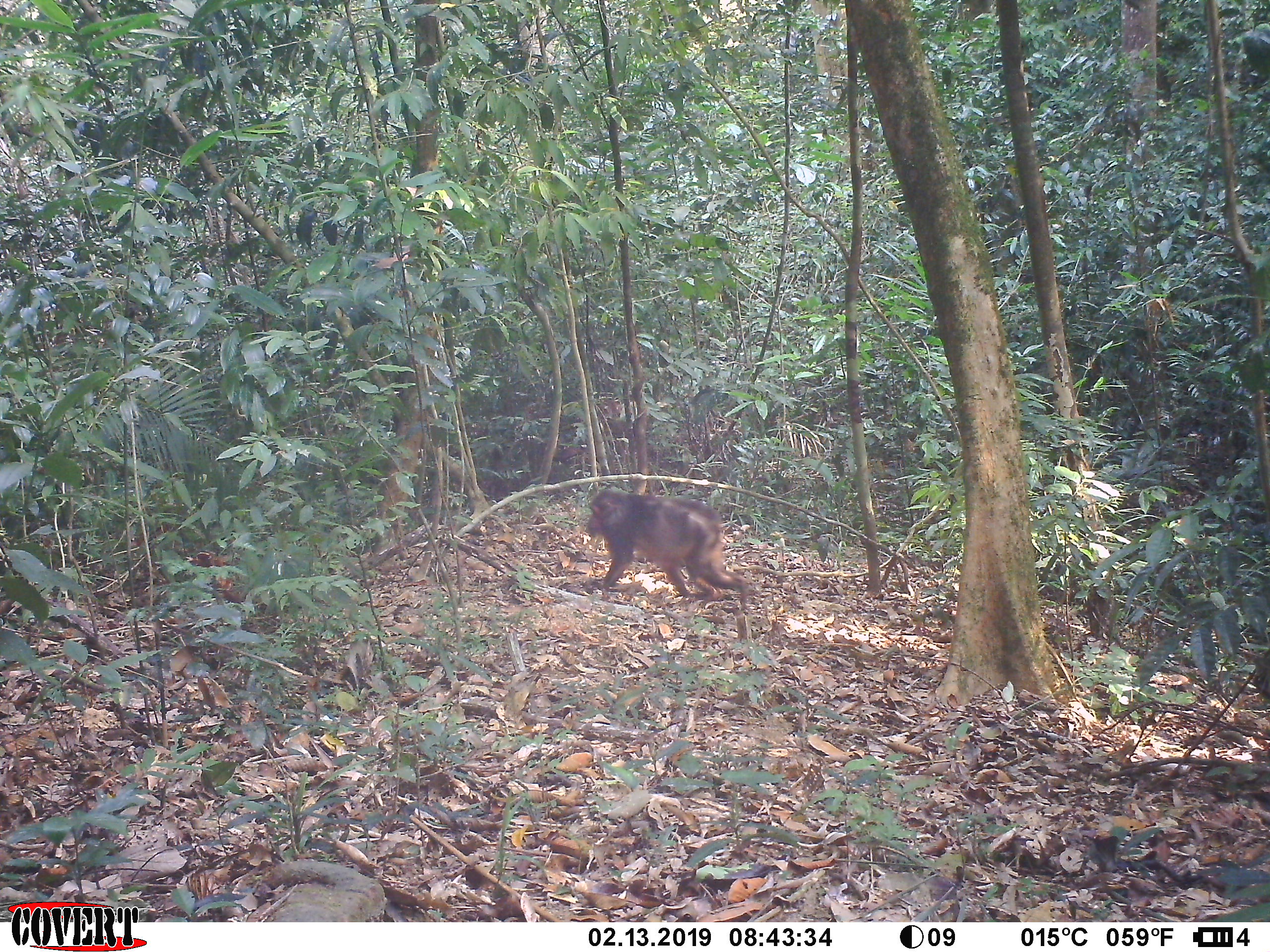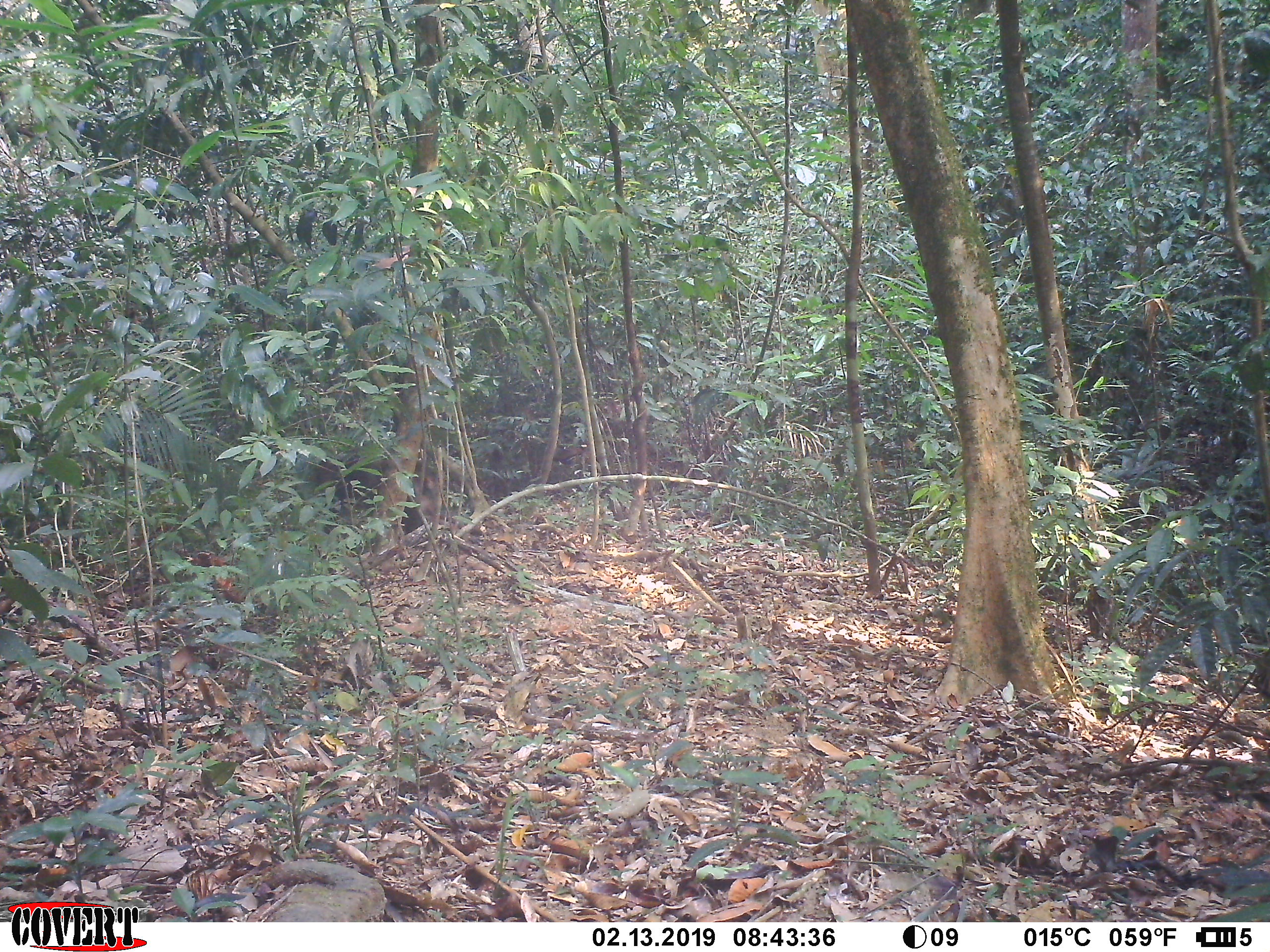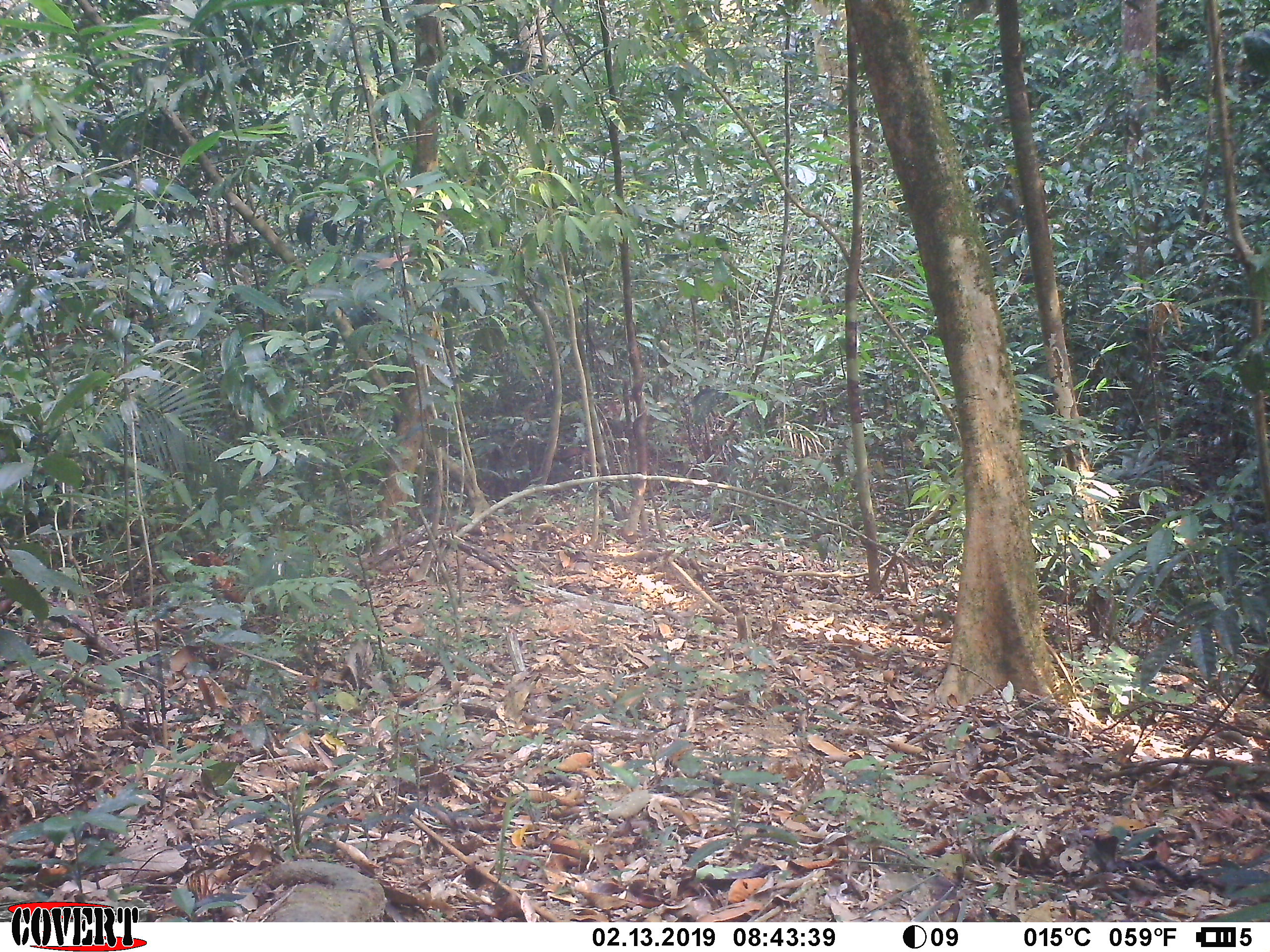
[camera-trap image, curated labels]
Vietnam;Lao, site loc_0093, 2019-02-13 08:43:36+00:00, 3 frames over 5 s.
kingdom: Animalia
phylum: Chordata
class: Mammalia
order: Primates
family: Cercopithecidae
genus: Macaca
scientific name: Macaca arctoides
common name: stump-tailed macaque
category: stump tailed macaque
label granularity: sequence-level